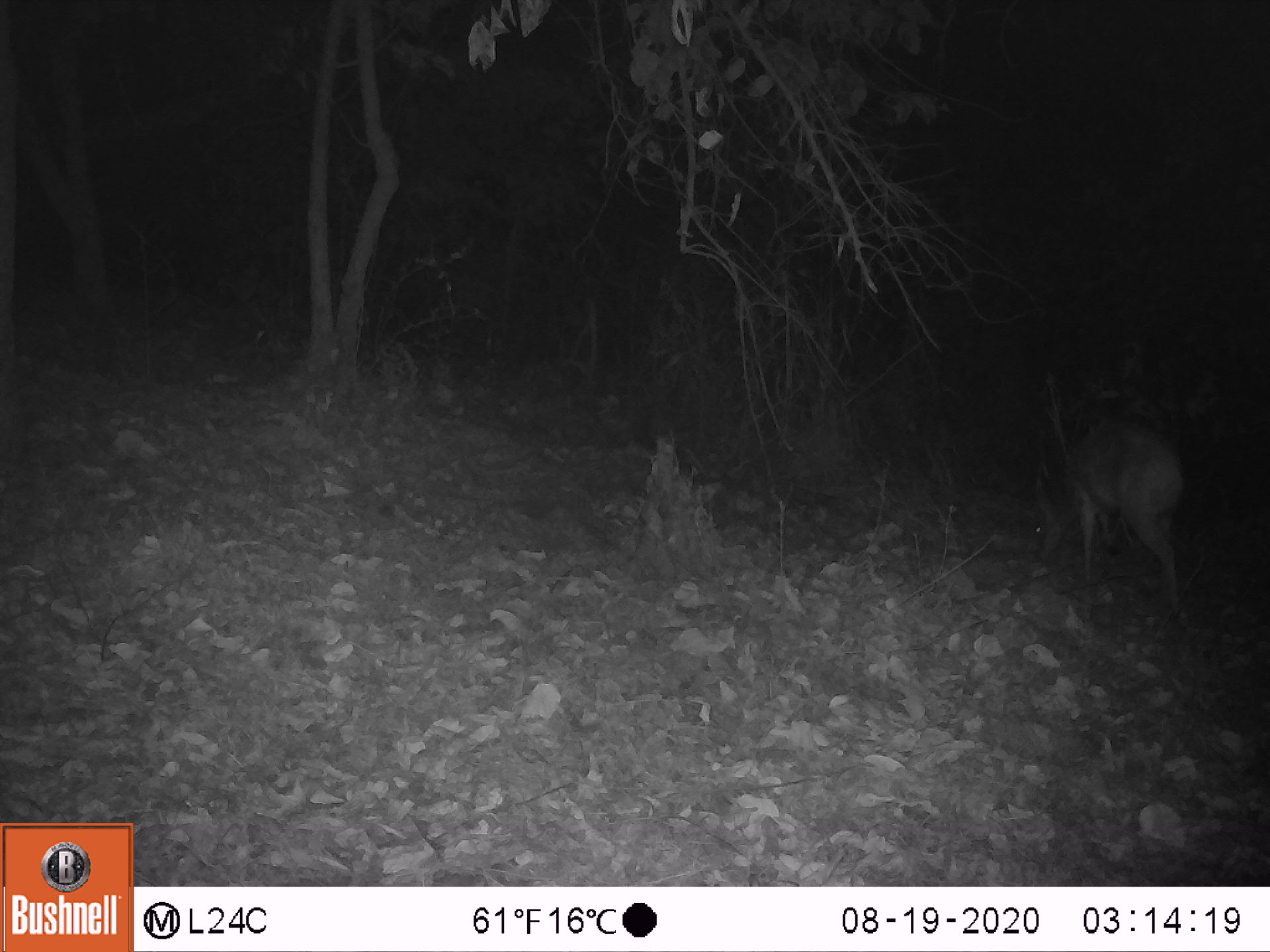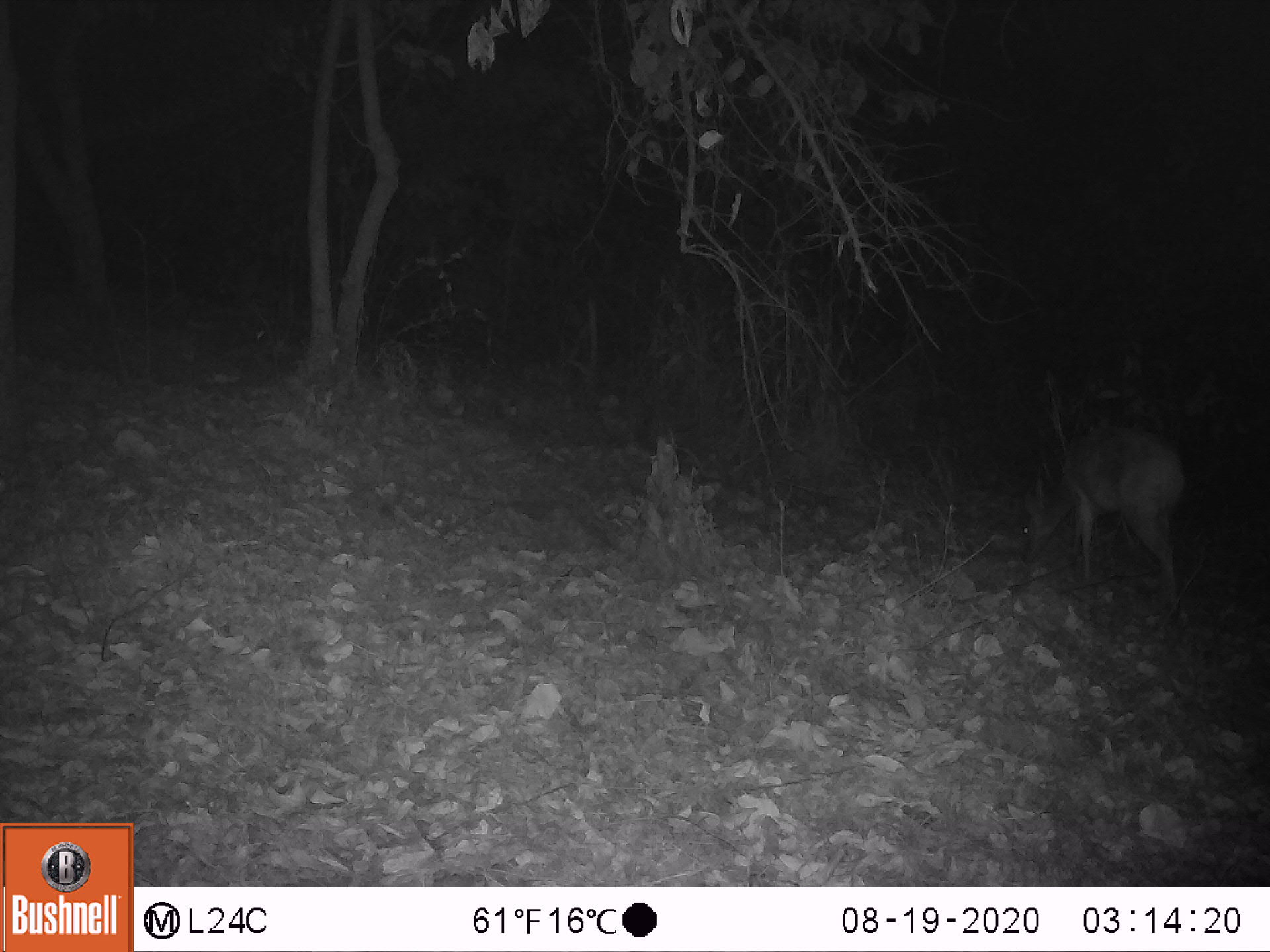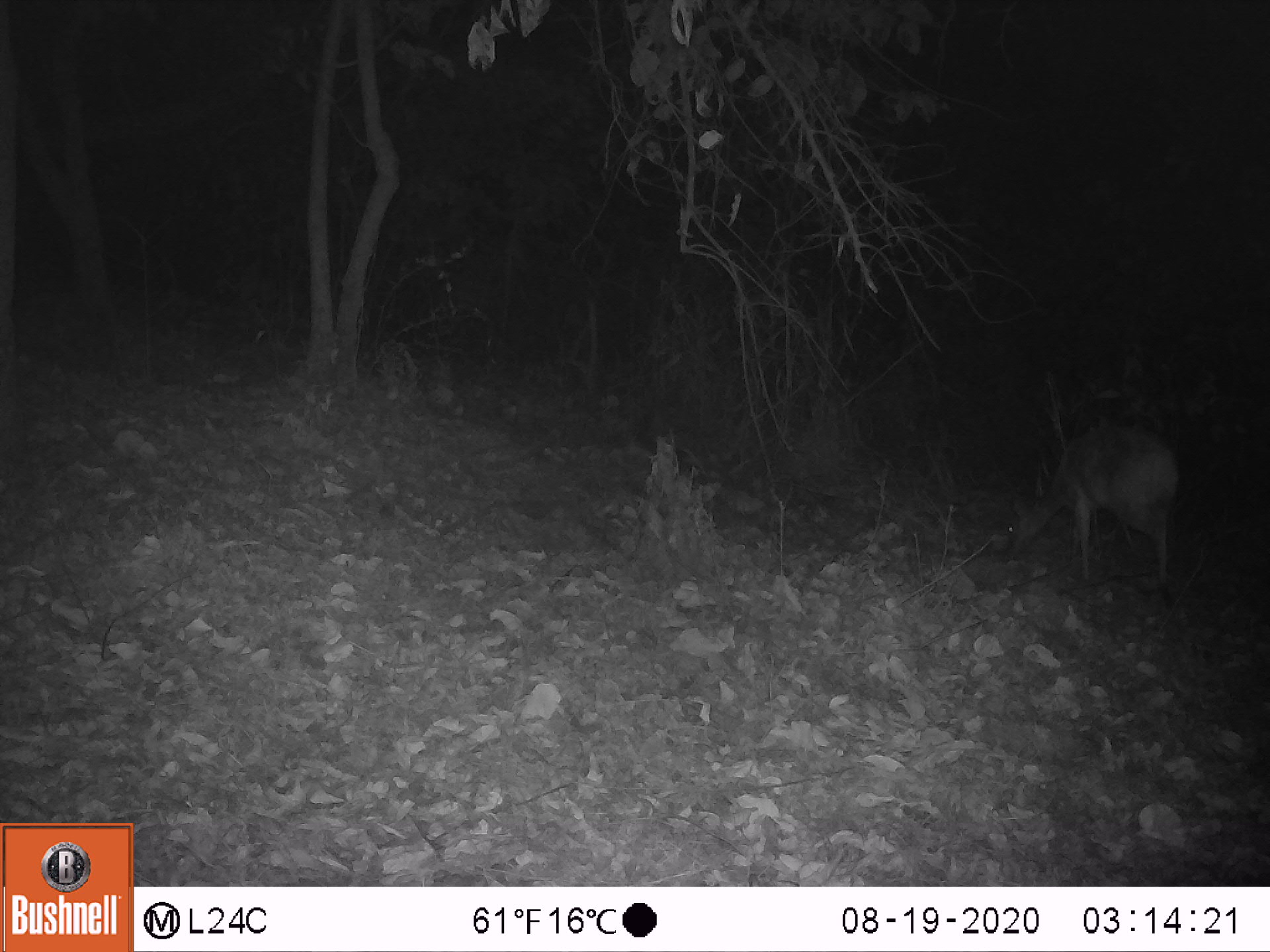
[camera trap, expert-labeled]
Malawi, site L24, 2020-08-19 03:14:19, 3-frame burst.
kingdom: Animalia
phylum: Chordata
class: Mammalia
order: Artiodactyla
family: Bovidae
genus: Tragelaphus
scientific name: Tragelaphus sylvaticus sylvaticus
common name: cape bushbuck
Cape bushbuck (Tragelaphus sylvaticus sylvaticus), count 1.